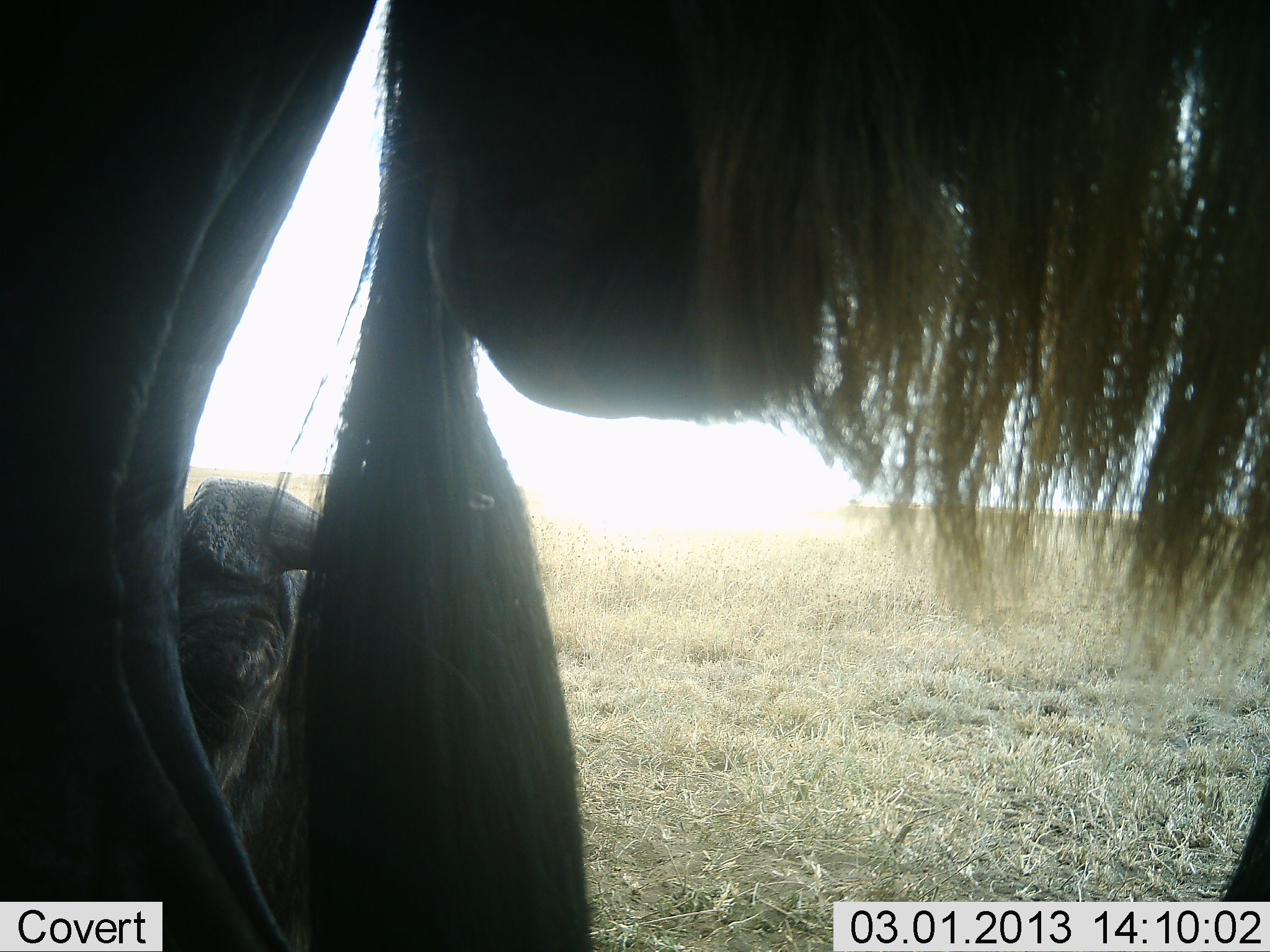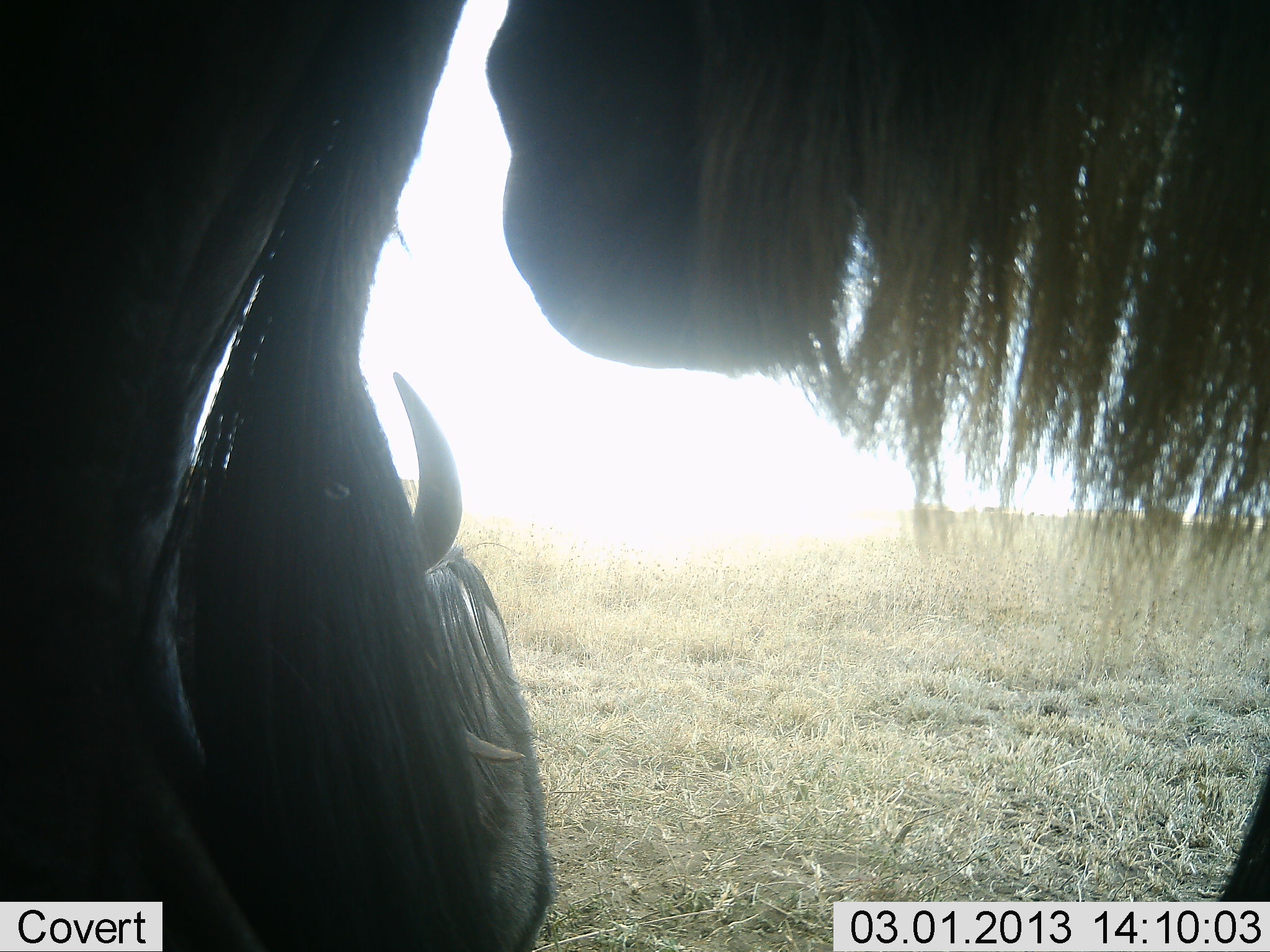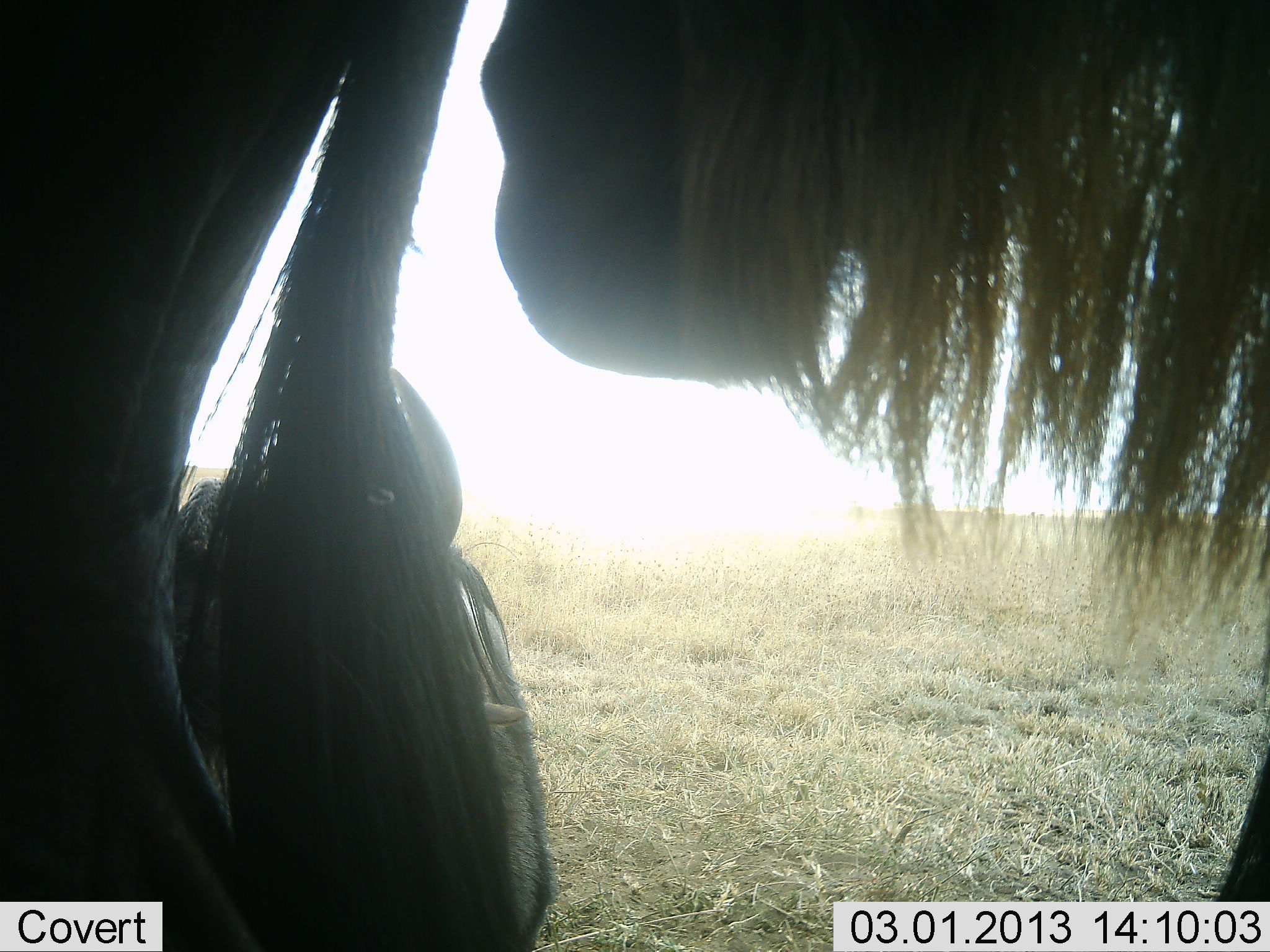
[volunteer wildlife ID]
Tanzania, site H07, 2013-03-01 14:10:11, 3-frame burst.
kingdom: Animalia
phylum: Chordata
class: Mammalia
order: Artiodactyla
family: Bovidae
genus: Connochaetes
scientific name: Connochaetes taurinus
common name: blue wildebeest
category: wildebeest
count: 3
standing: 88%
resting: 76%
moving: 0%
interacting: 6%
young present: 0%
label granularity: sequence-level